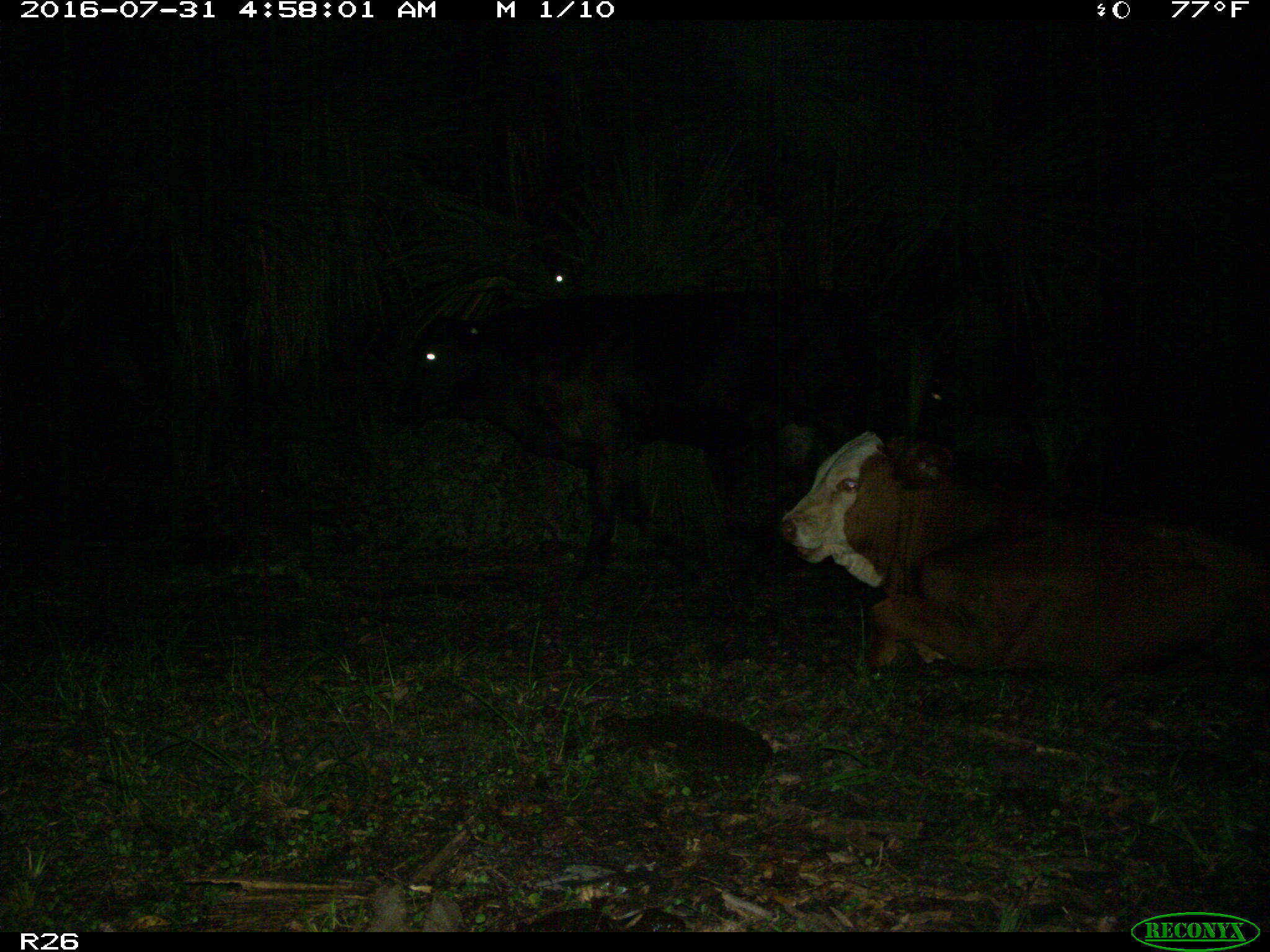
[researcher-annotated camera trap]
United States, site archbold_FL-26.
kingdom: Animalia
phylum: Chordata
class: Mammalia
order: Artiodactyla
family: Bovidae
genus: Bos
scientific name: Bos taurus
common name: domestic cow